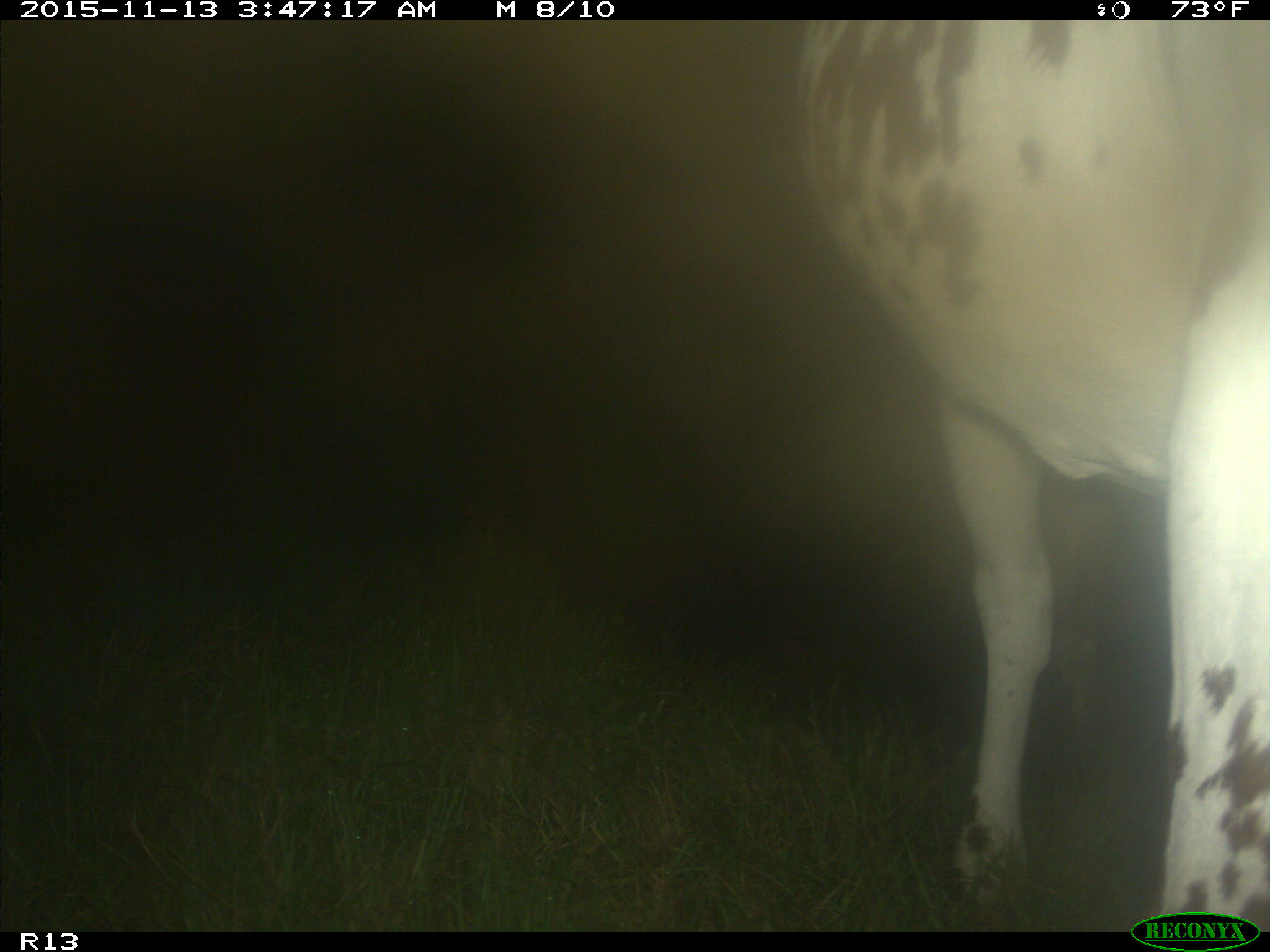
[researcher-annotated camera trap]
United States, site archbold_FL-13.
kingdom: Animalia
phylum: Chordata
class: Mammalia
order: Artiodactyla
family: Bovidae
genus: Bos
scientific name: Bos taurus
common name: domestic cow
Bos taurus (domestic cow).